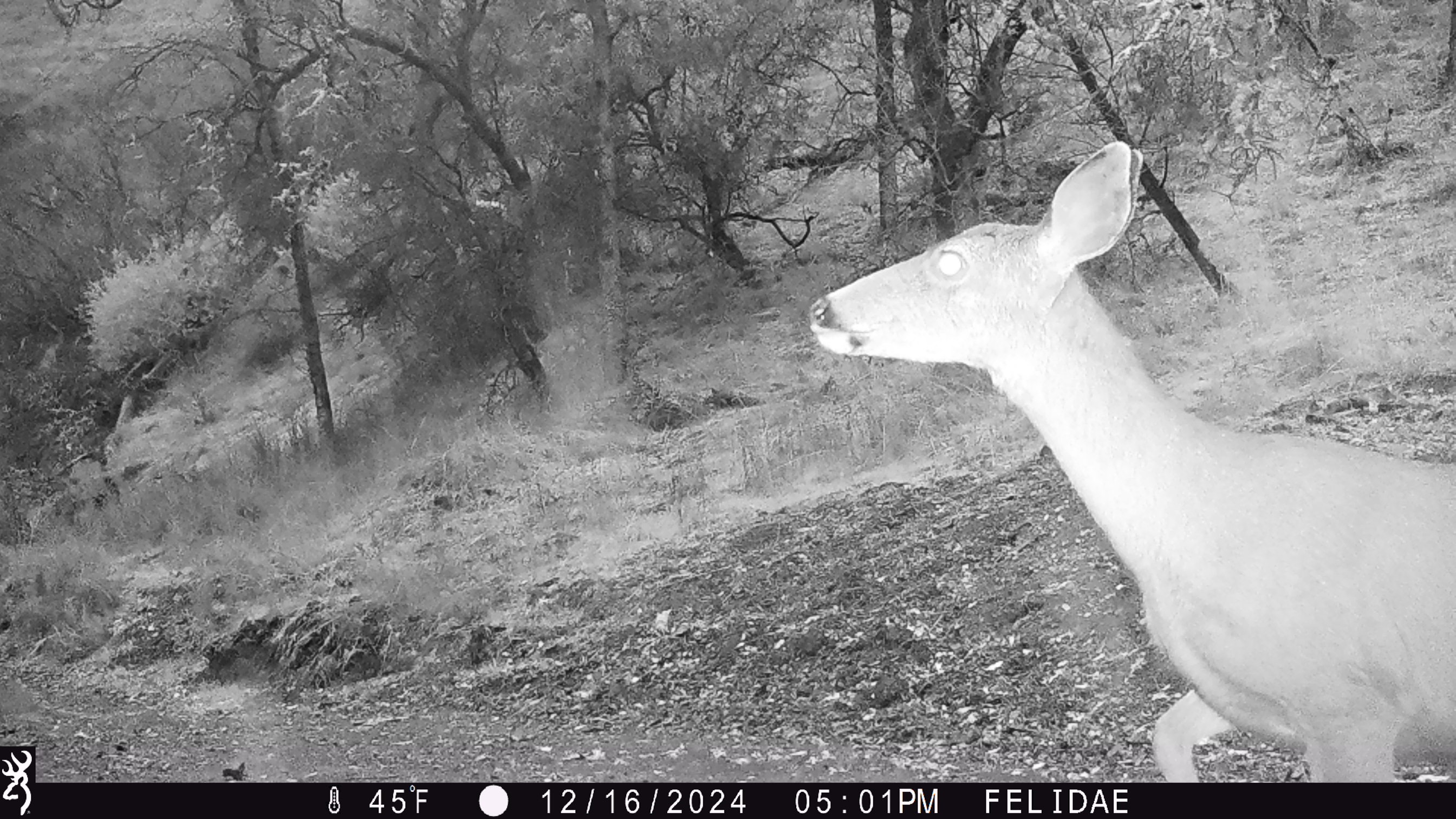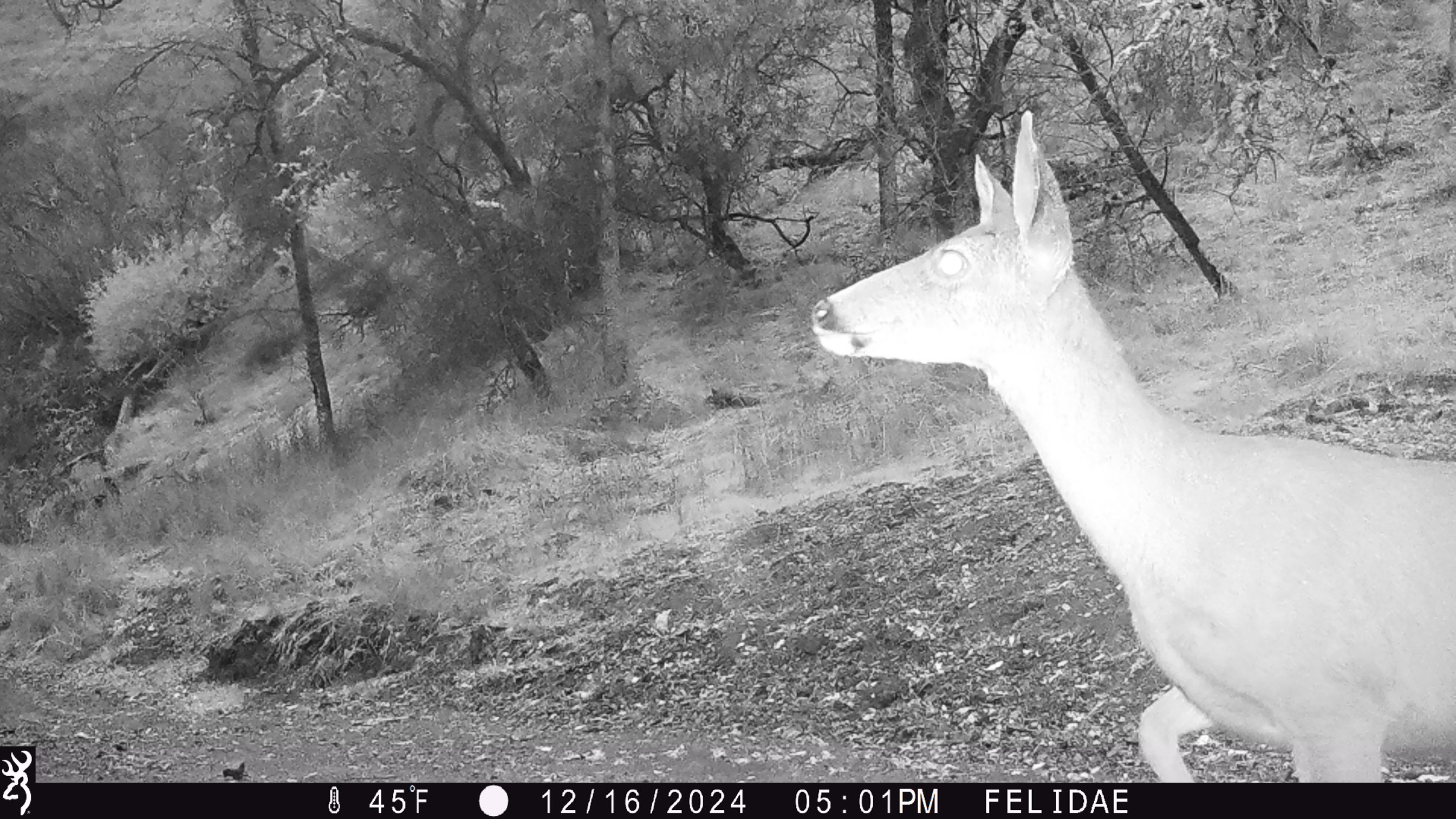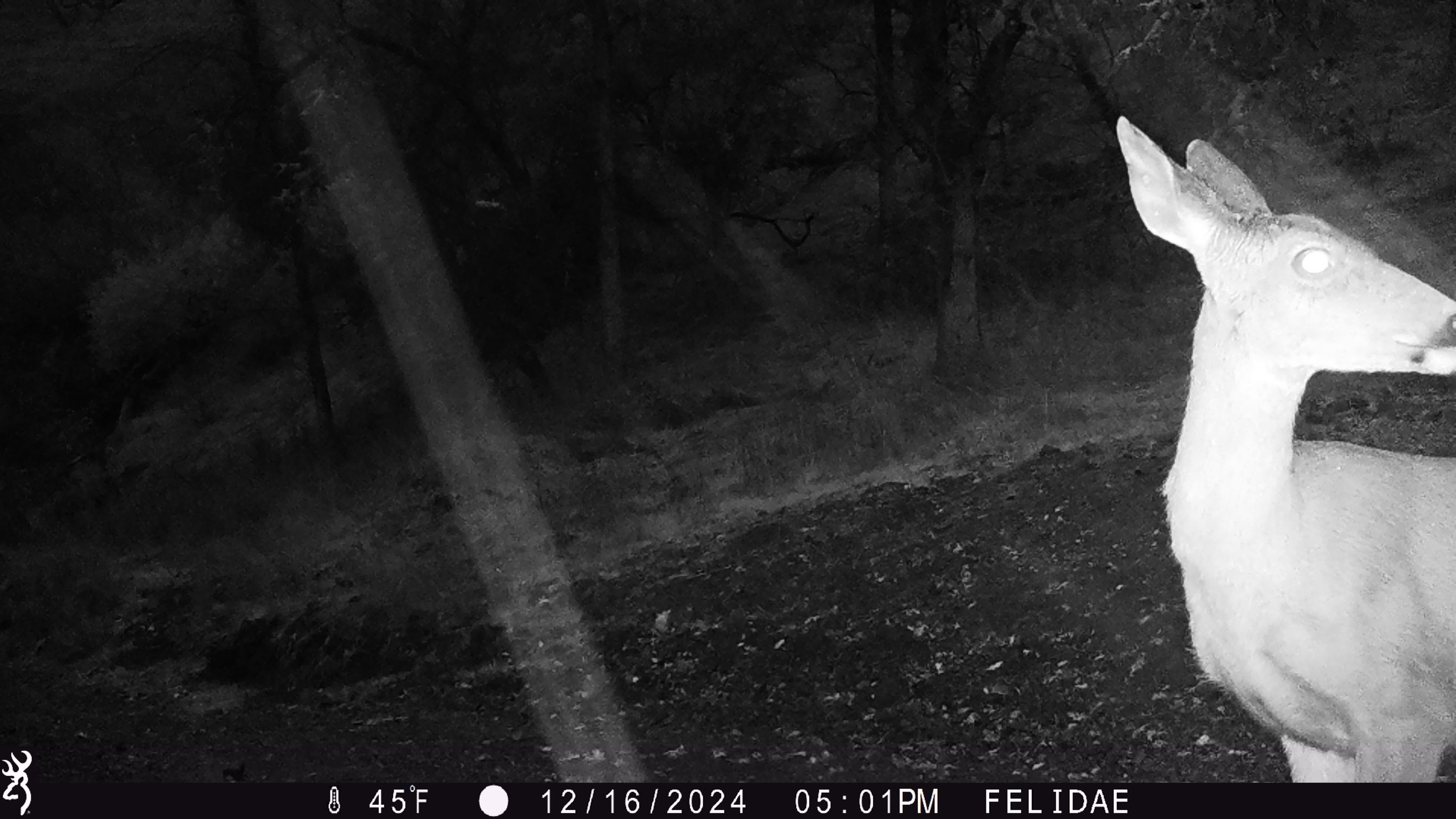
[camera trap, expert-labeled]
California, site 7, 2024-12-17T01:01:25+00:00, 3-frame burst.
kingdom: Animalia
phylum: Chordata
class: Mammalia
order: Artiodactyla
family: Cervidae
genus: Odocoileus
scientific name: Odocoileus hemionus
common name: mule deer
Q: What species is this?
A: Mule deer (Odocoileus hemionus).